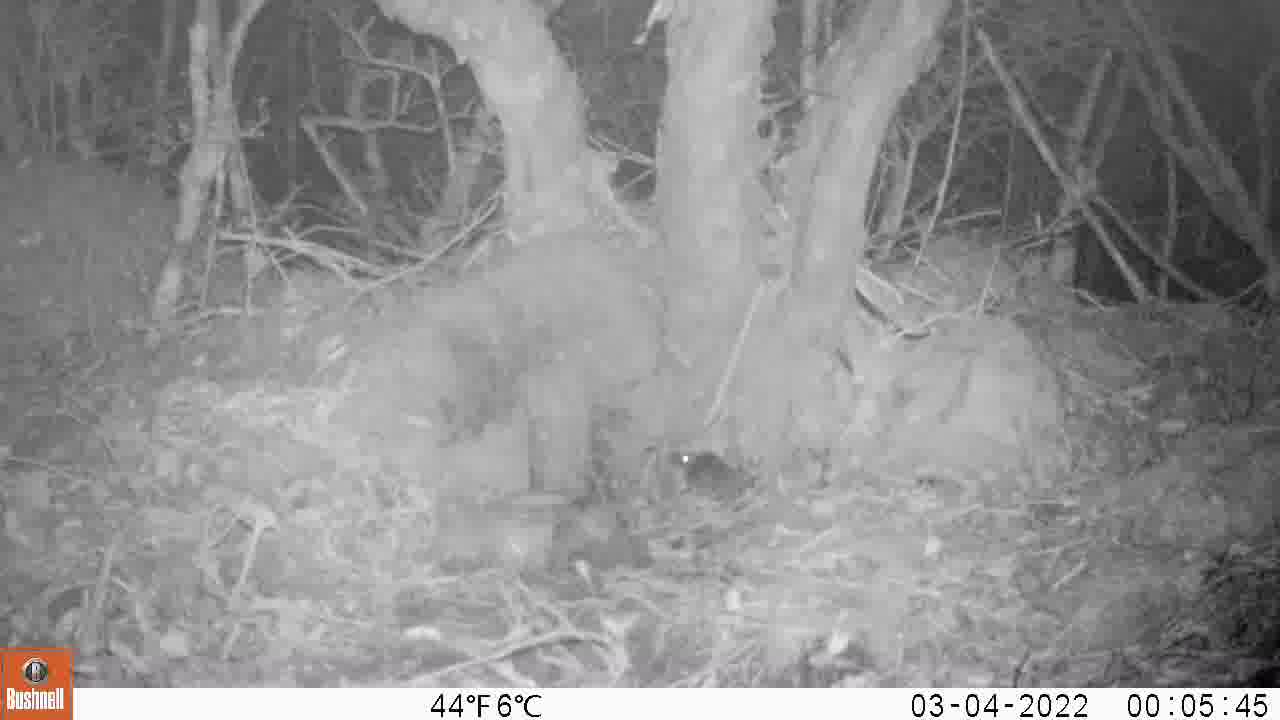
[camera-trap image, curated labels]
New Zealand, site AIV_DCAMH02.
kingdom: Animalia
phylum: Chordata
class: Mammalia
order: Rodentia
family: Muridae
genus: Mus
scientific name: Mus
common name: mouse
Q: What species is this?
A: Mouse (Mus).